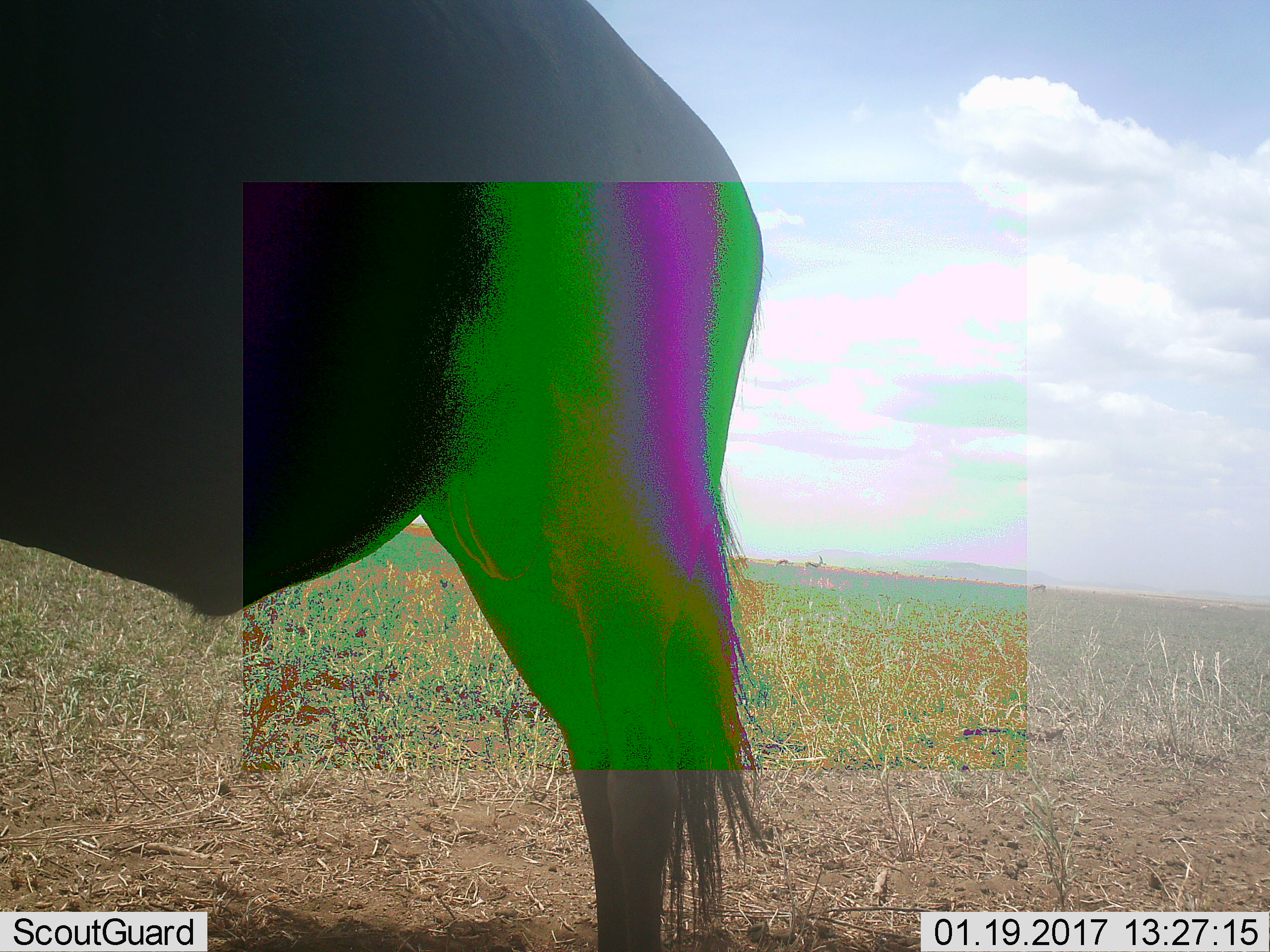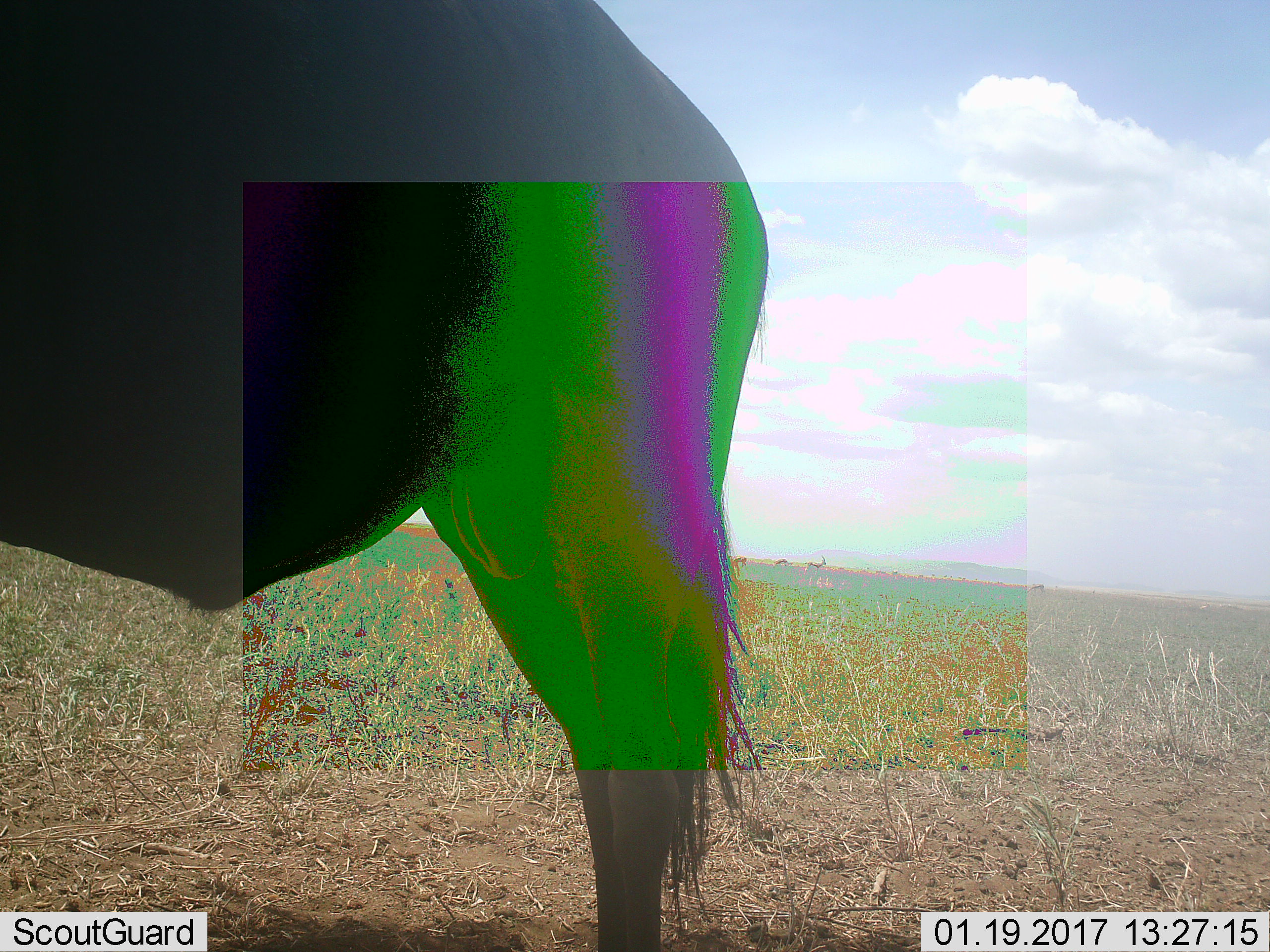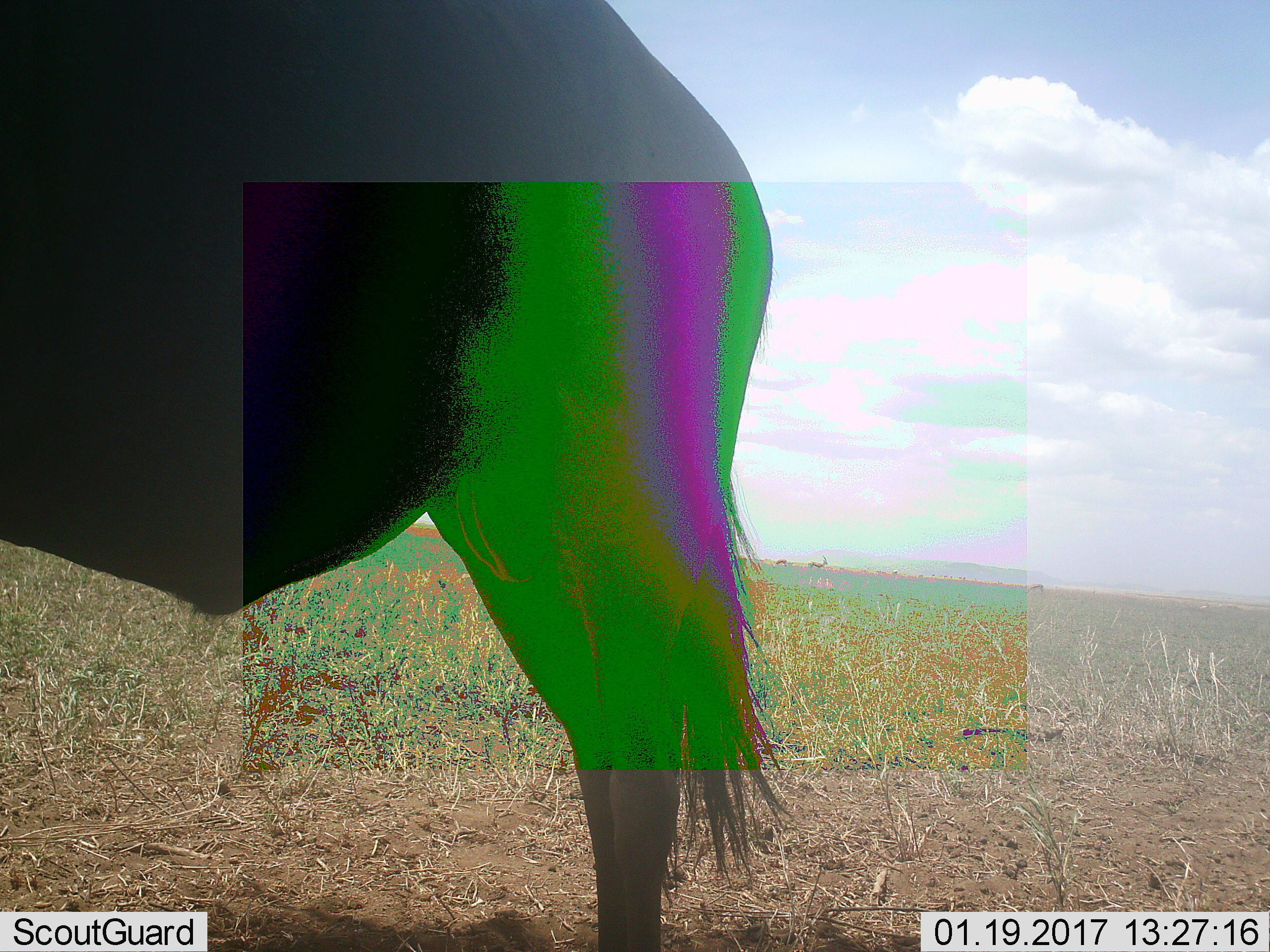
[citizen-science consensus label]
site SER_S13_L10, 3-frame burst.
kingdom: Animalia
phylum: Chordata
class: Mammalia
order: Artiodactyla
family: Bovidae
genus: Connochaetes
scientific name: Connochaetes taurinus taurinus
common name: blue wildebeest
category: wildebeestblue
Wildebeestblue (blue wildebeest) (Connochaetes taurinus taurinus), count 1. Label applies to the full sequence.